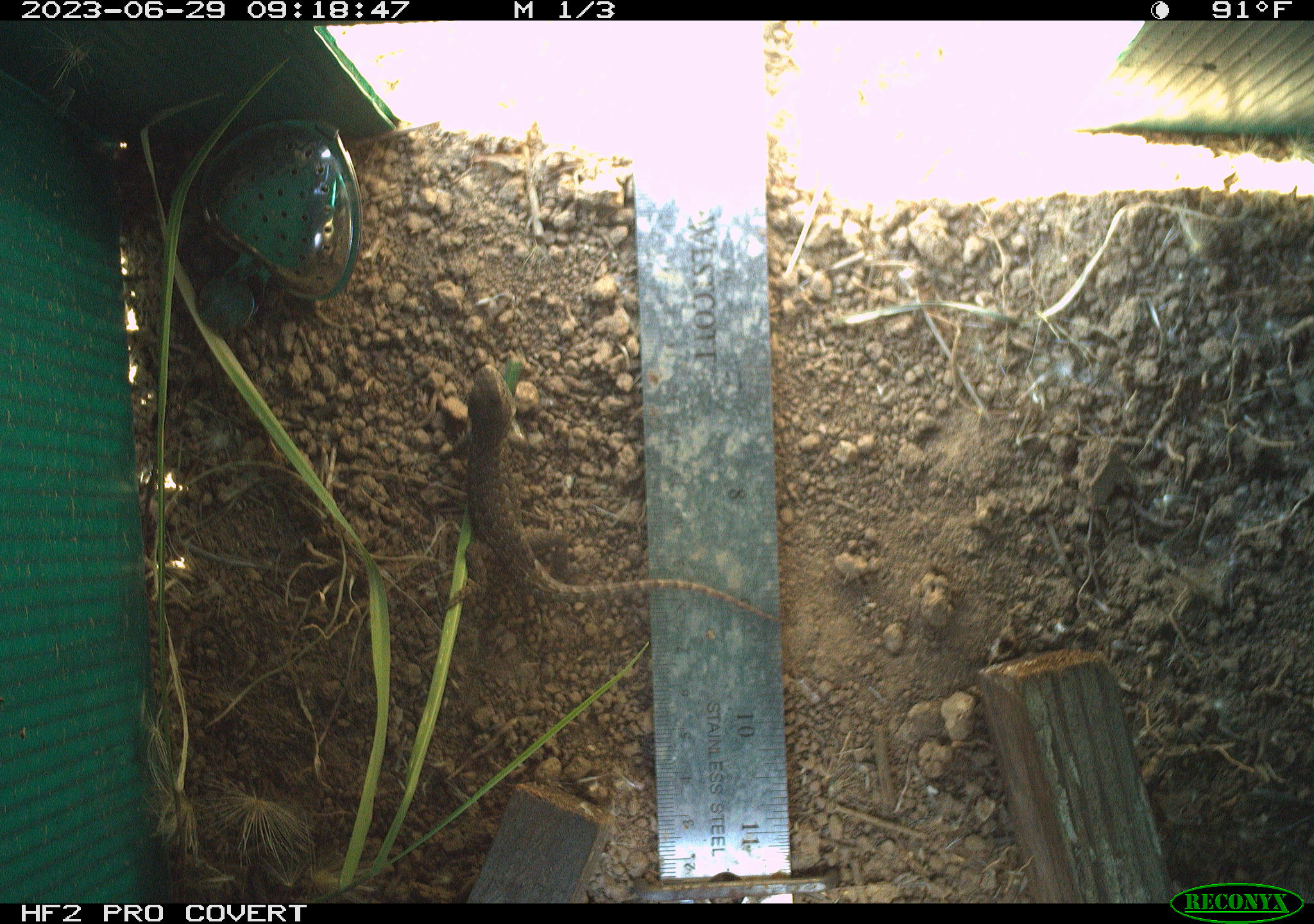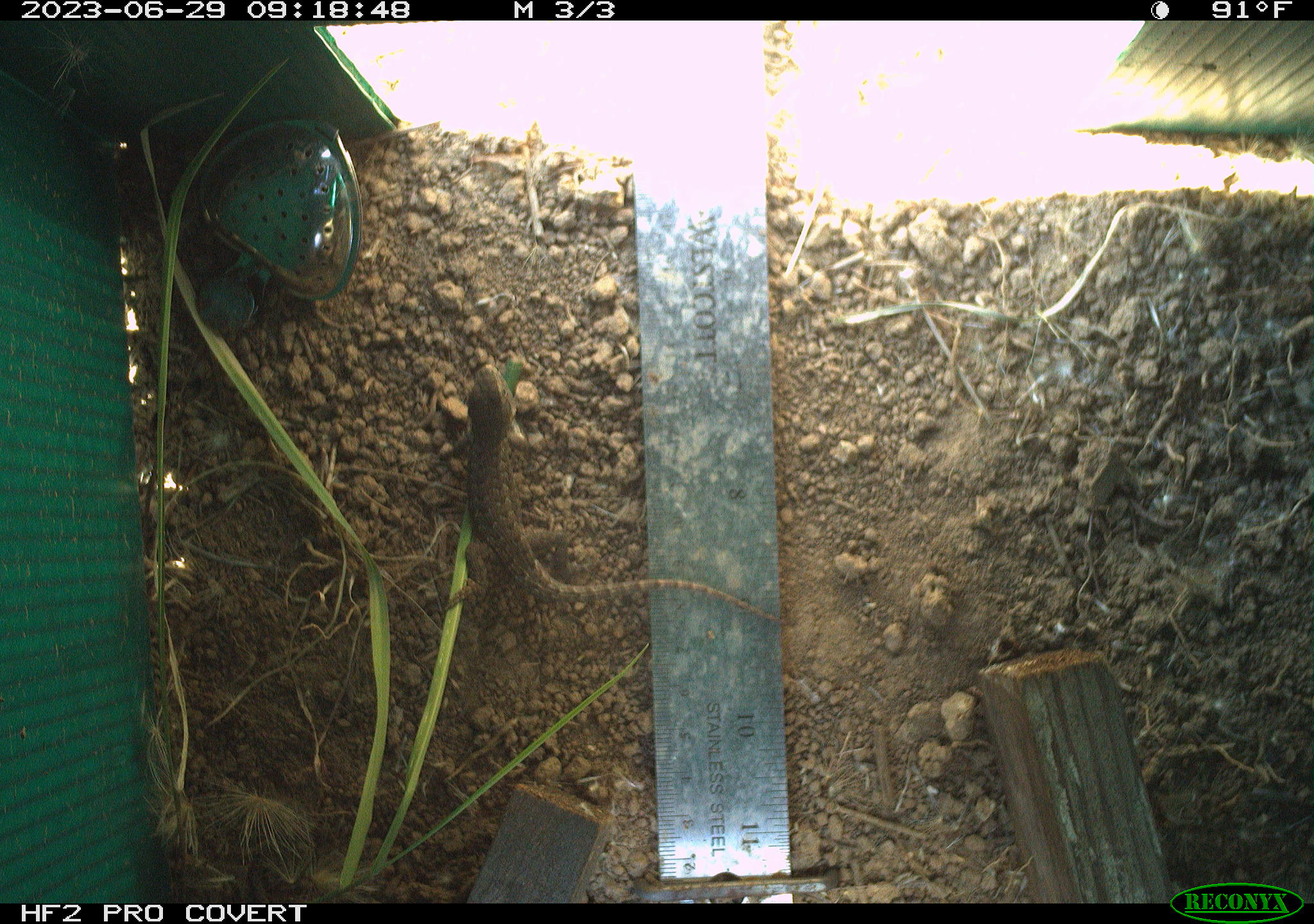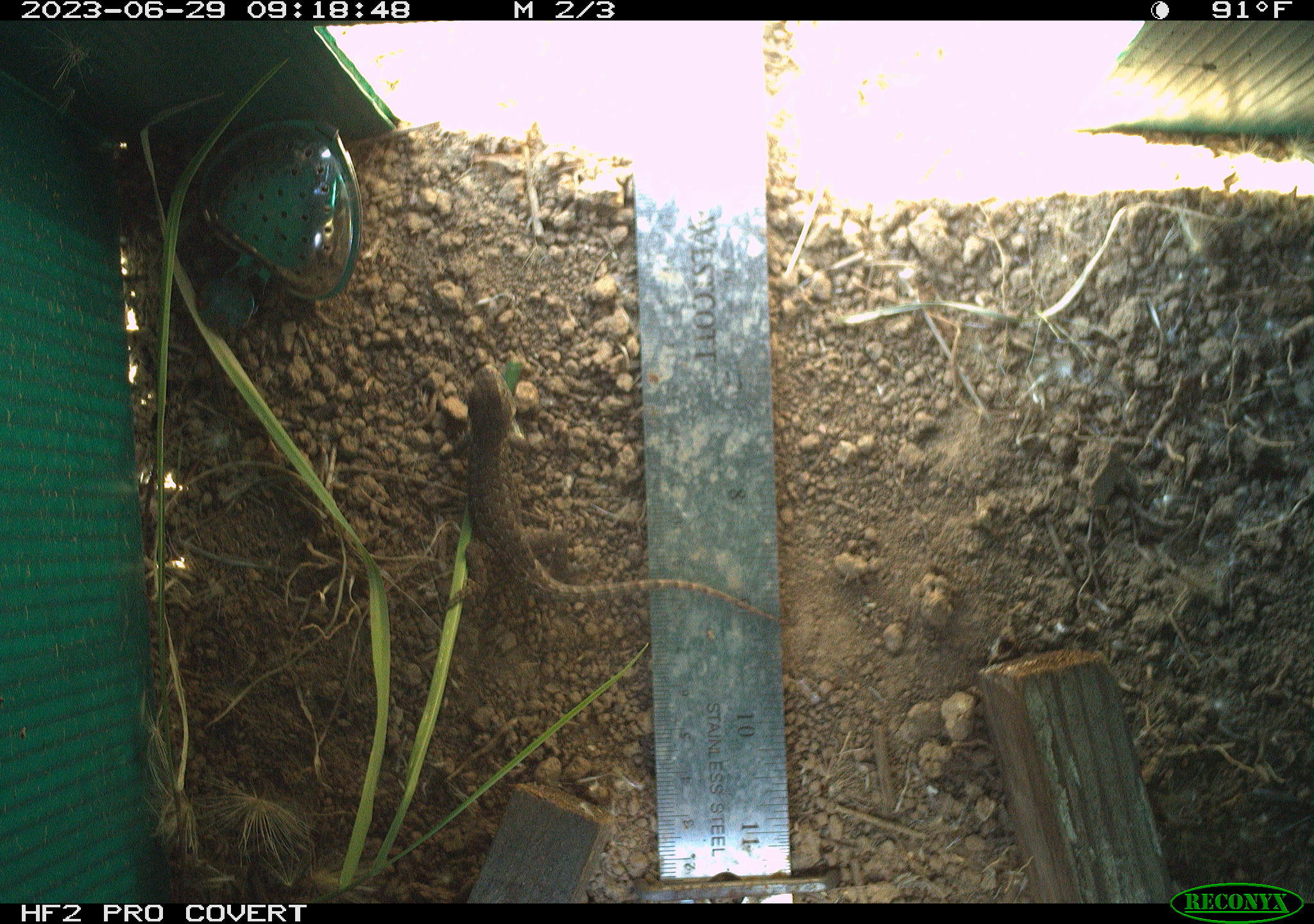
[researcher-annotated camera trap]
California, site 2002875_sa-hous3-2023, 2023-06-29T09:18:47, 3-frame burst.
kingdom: Animalia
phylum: Chordata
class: Reptilia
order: Squamata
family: Phrynosomatidae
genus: Sceloporus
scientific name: Sceloporus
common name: spiny lizards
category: sceloporus species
Sceloporus species (spiny lizards) (Sceloporus).